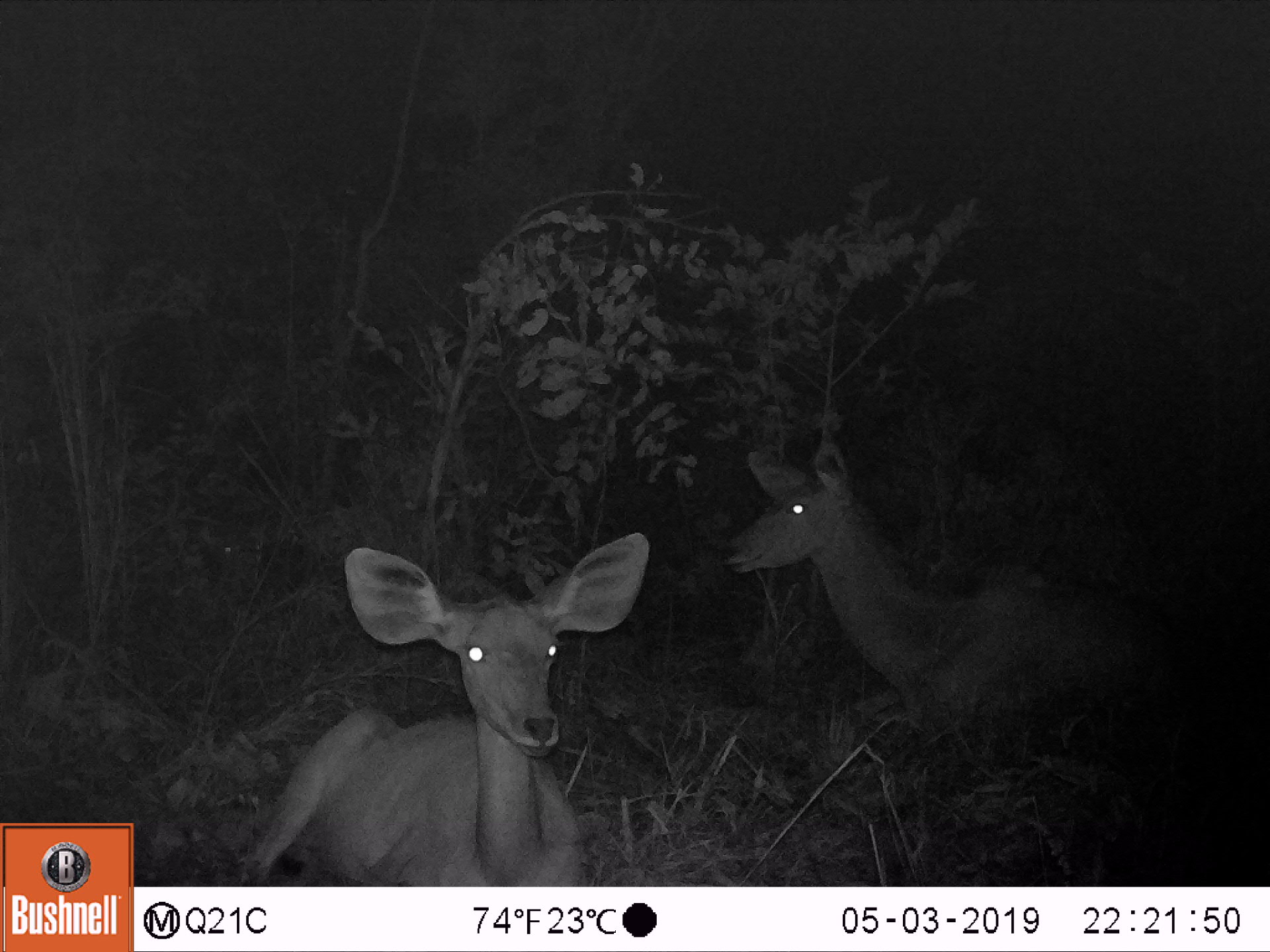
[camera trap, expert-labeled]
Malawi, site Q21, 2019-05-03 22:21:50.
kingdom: Animalia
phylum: Chordata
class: Mammalia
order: Artiodactyla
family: Bovidae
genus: Tragelaphus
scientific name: Tragelaphus strepsiceros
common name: greater kudu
Greater kudu (Tragelaphus strepsiceros), count 2.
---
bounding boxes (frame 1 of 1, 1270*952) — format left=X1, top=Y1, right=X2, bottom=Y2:
greater kudu: left=229, top=521, right=658, bottom=883; left=717, top=435, right=1204, bottom=748